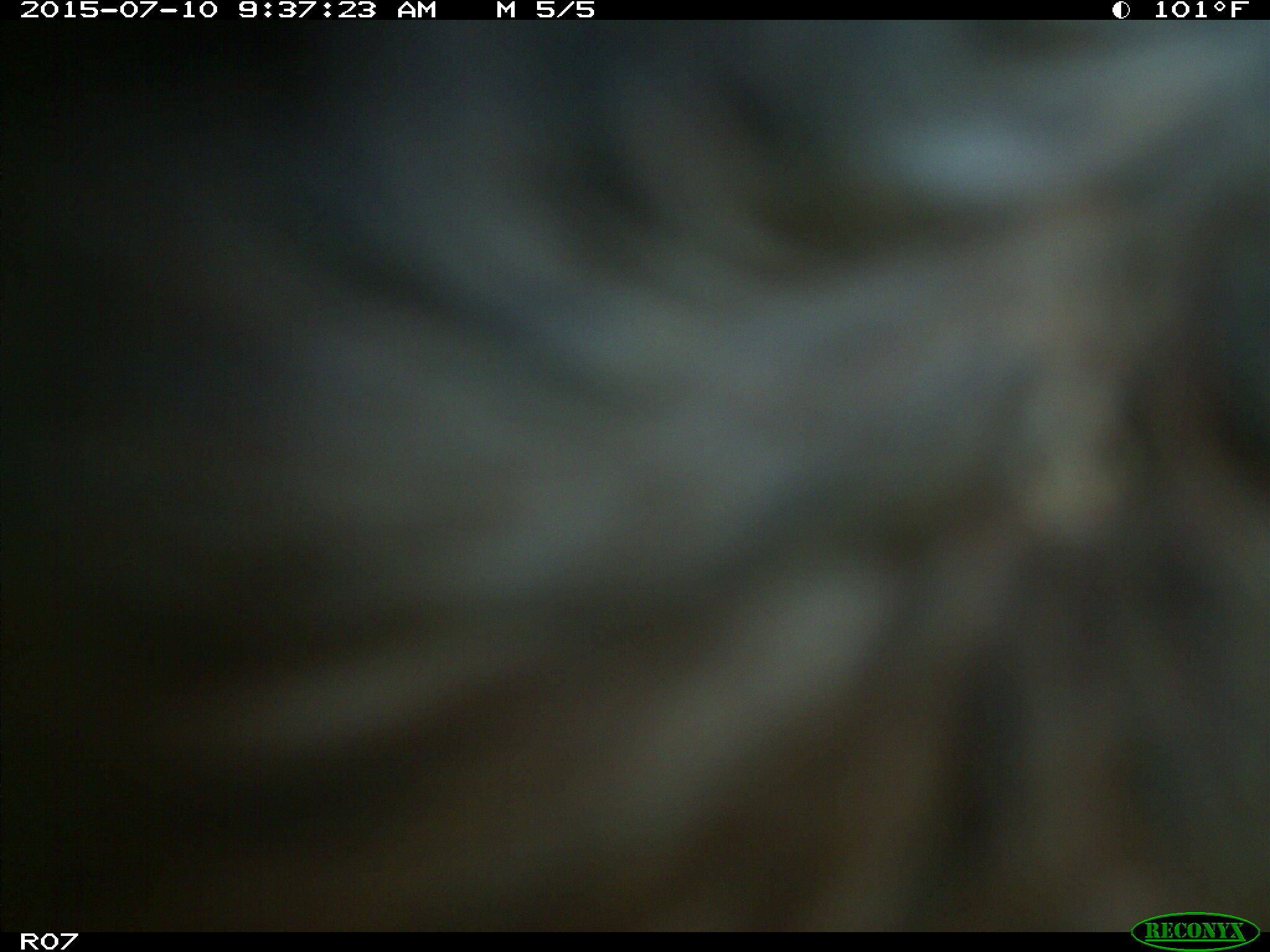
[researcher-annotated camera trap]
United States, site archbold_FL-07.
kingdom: Animalia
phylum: Chordata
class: Mammalia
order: Artiodactyla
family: Bovidae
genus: Bos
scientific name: Bos taurus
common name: domestic cow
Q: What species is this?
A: Bos taurus (domestic cow).